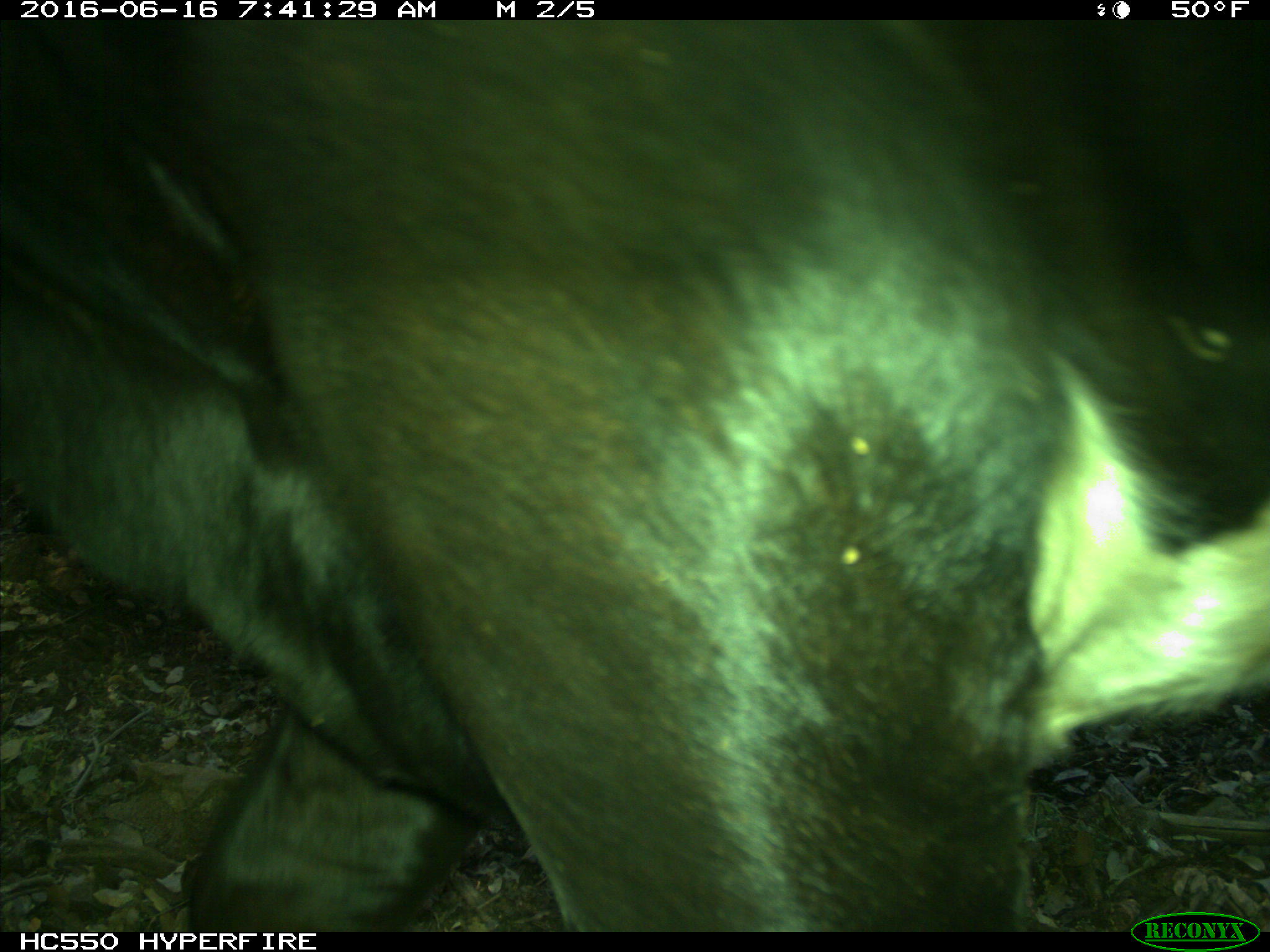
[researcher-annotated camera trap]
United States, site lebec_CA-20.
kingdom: Animalia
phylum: Chordata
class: Mammalia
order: Artiodactyla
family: Bovidae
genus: Bos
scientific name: Bos taurus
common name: domestic cow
Bos taurus (domestic cow).